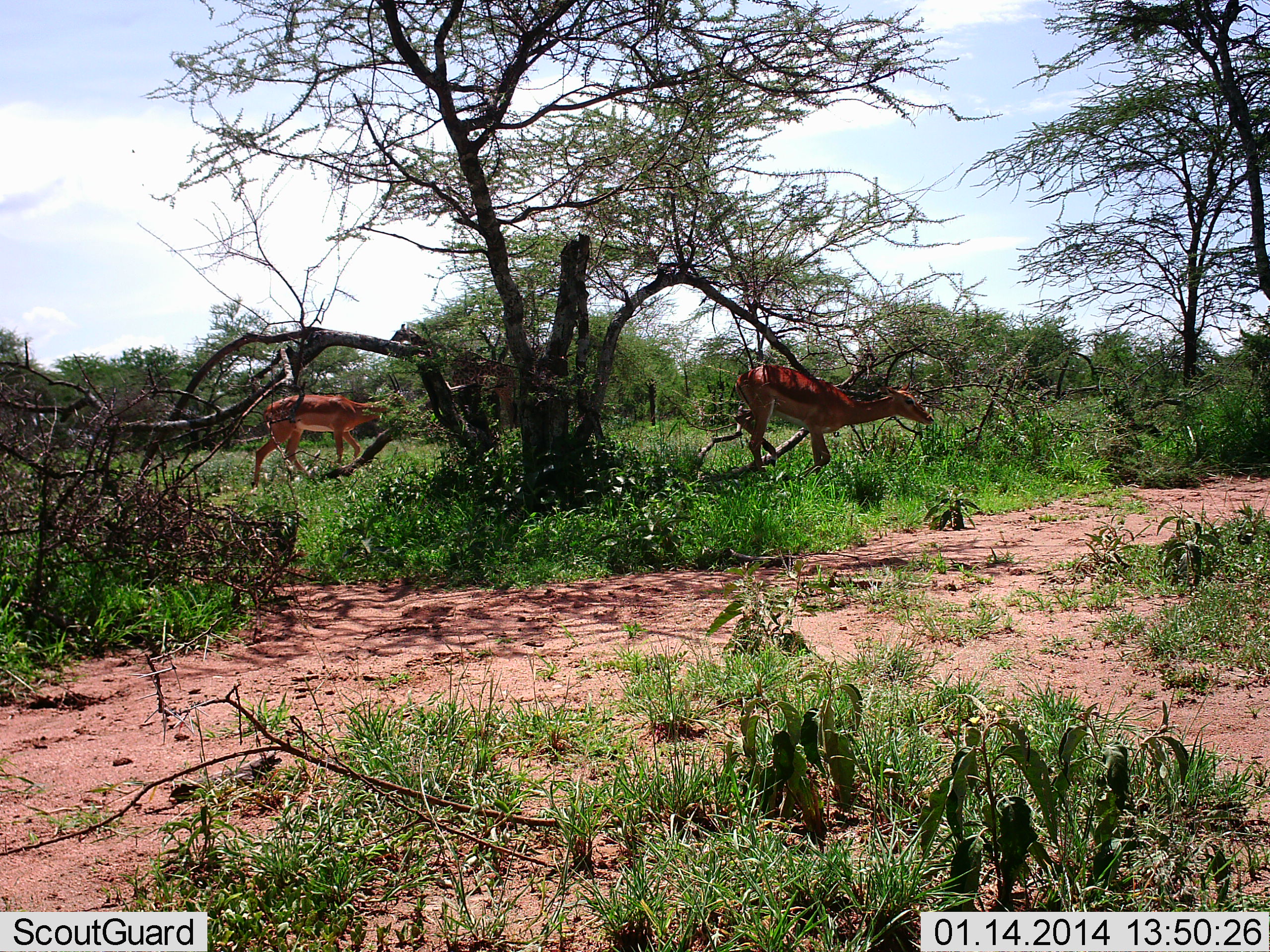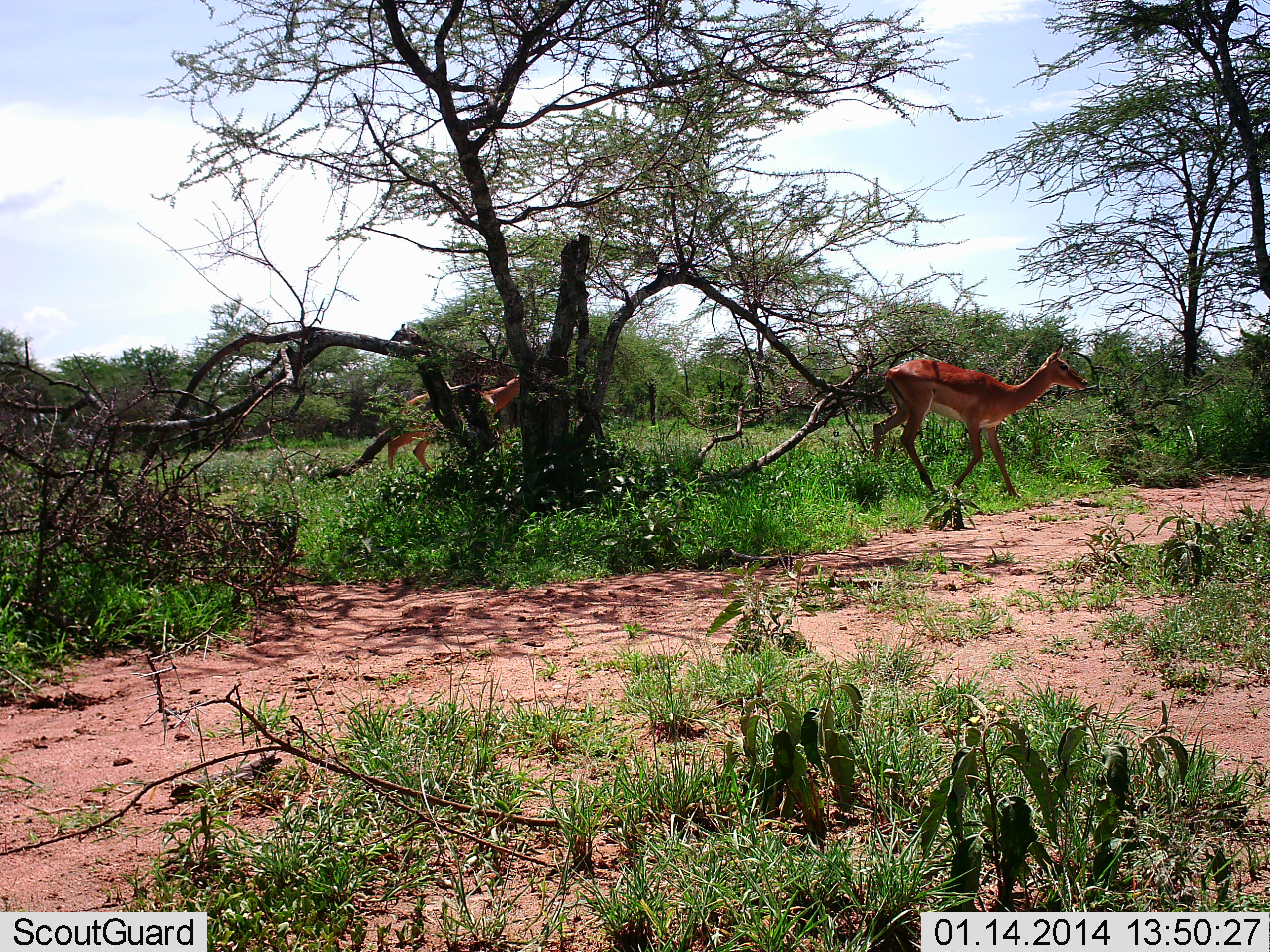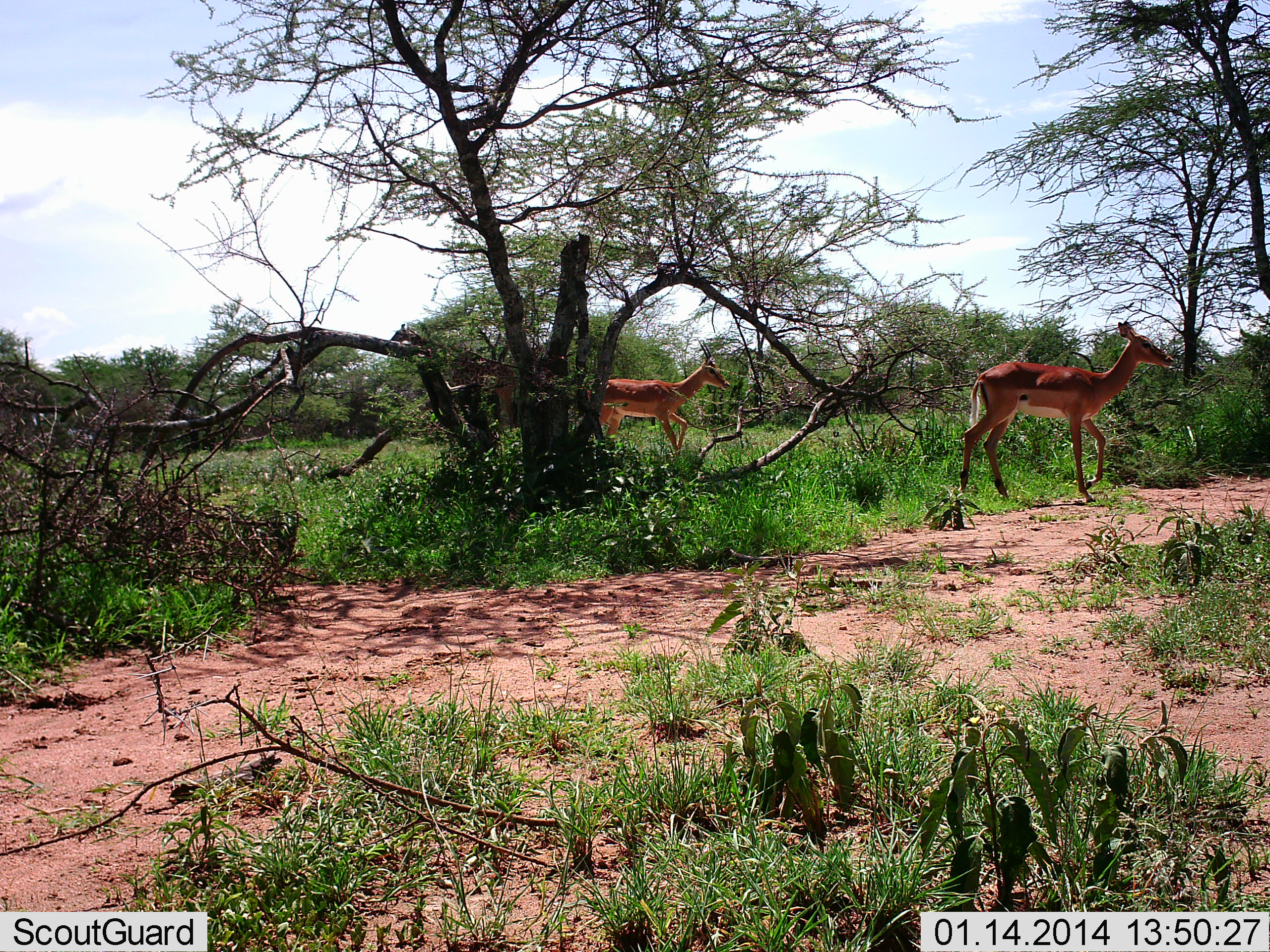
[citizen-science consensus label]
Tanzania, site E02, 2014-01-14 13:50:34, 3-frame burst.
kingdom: Animalia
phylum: Chordata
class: Mammalia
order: Artiodactyla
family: Bovidae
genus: Aepyceros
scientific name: Aepyceros melampus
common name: impala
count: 2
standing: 0%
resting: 0%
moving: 100%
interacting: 0%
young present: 0%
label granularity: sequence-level